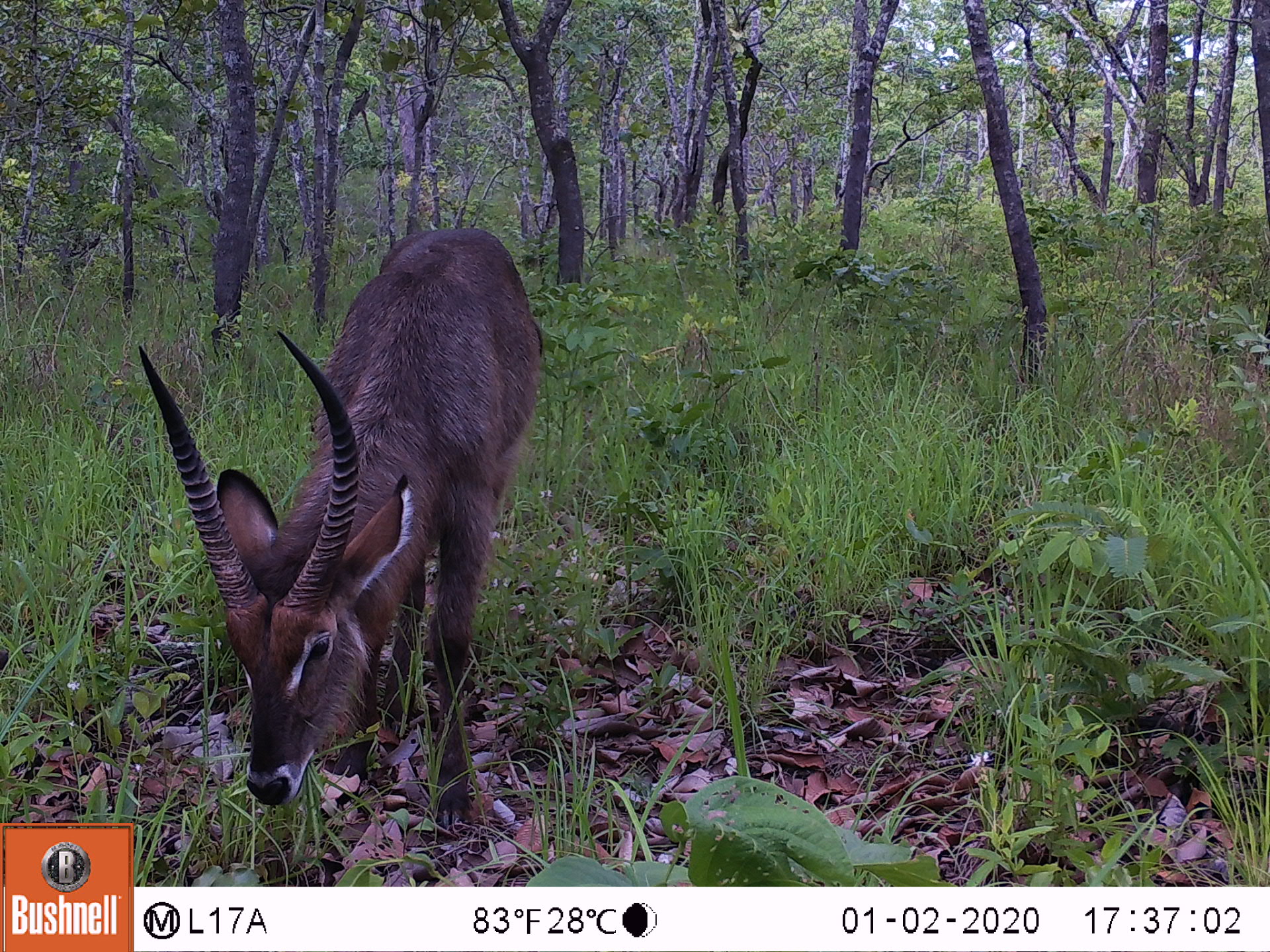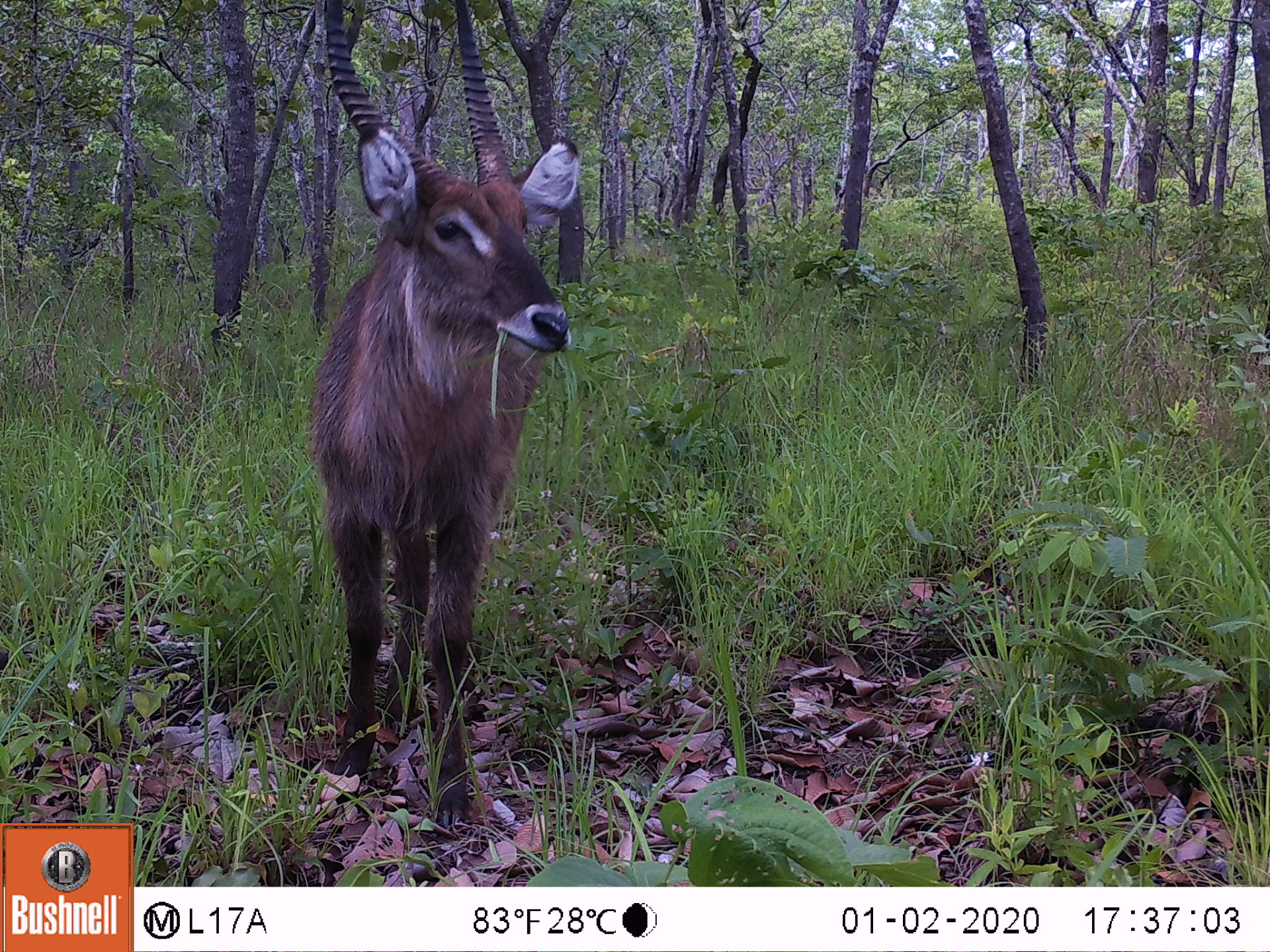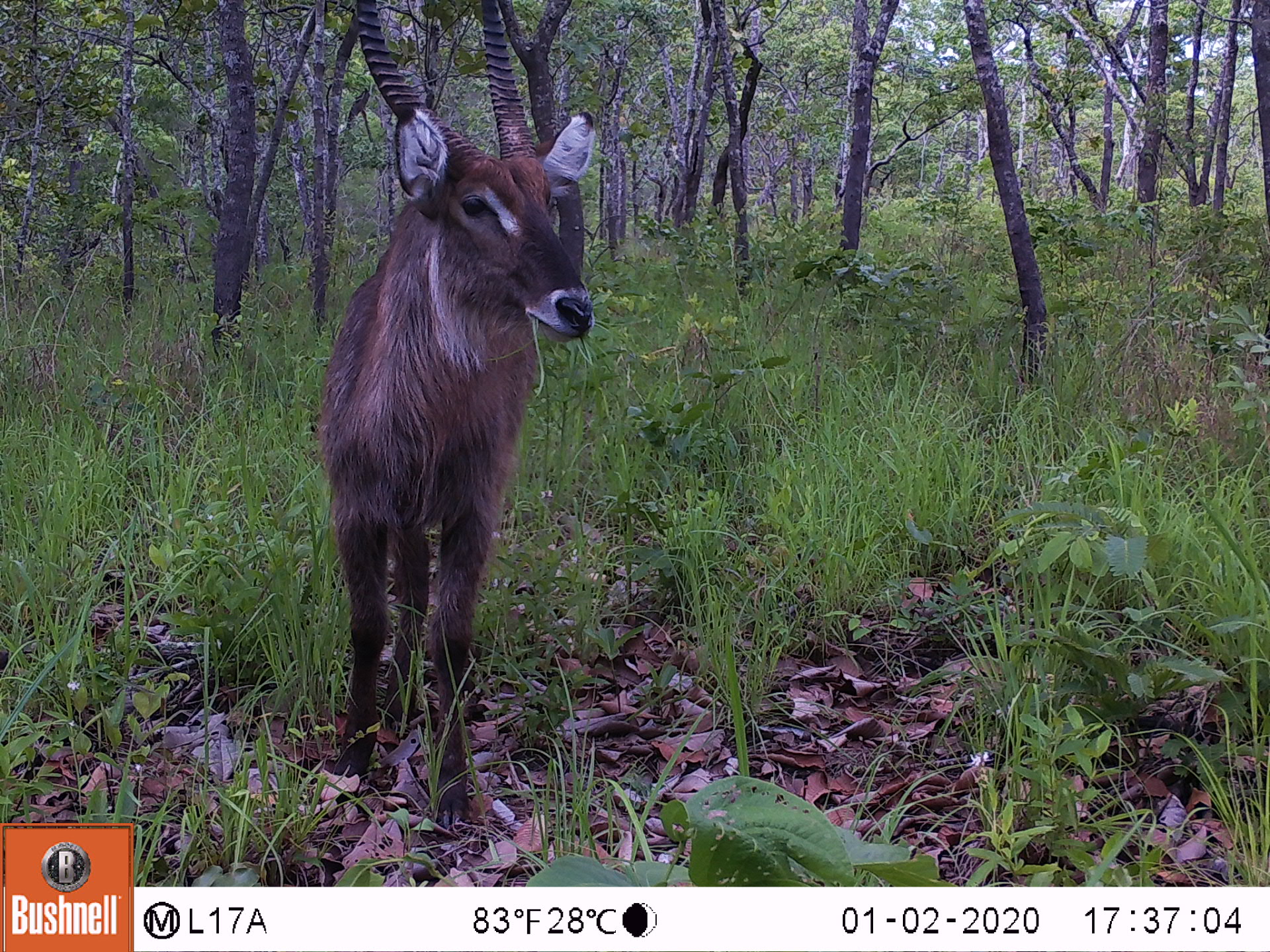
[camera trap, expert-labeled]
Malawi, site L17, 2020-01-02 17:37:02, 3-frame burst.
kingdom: Animalia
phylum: Chordata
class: Mammalia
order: Artiodactyla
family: Bovidae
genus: Kobus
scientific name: Kobus ellipsiprymnus ellipsiprymnus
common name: common waterbuck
Common waterbuck (Kobus ellipsiprymnus ellipsiprymnus), count 1.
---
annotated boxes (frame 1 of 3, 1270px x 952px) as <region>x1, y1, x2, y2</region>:
common waterbuck: <region>142, 218, 543, 824</region>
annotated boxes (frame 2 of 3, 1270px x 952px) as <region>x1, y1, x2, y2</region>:
common waterbuck: <region>312, 1, 583, 819</region>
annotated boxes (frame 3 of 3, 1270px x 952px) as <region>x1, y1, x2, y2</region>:
common waterbuck: <region>322, 3, 597, 798</region>